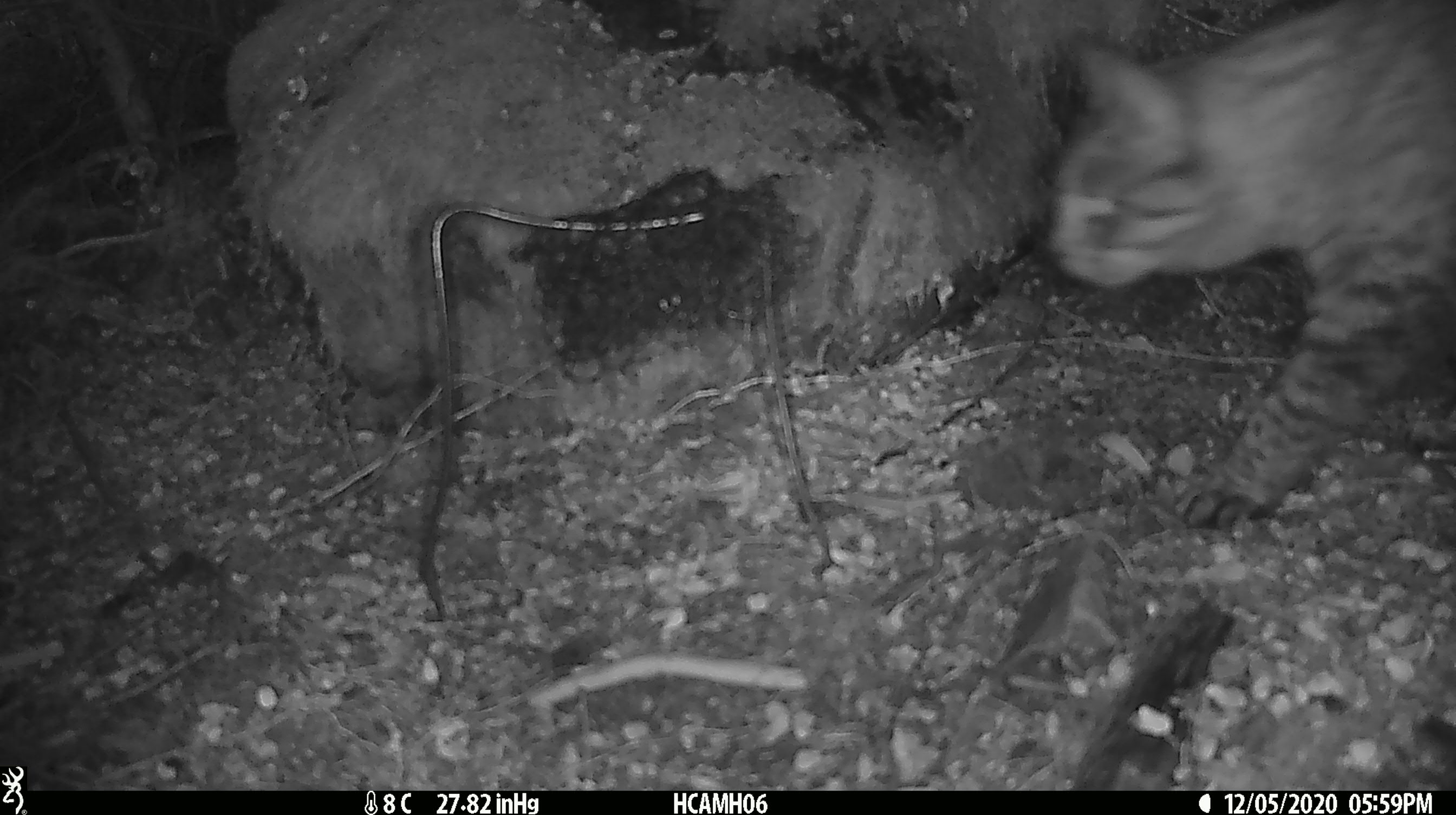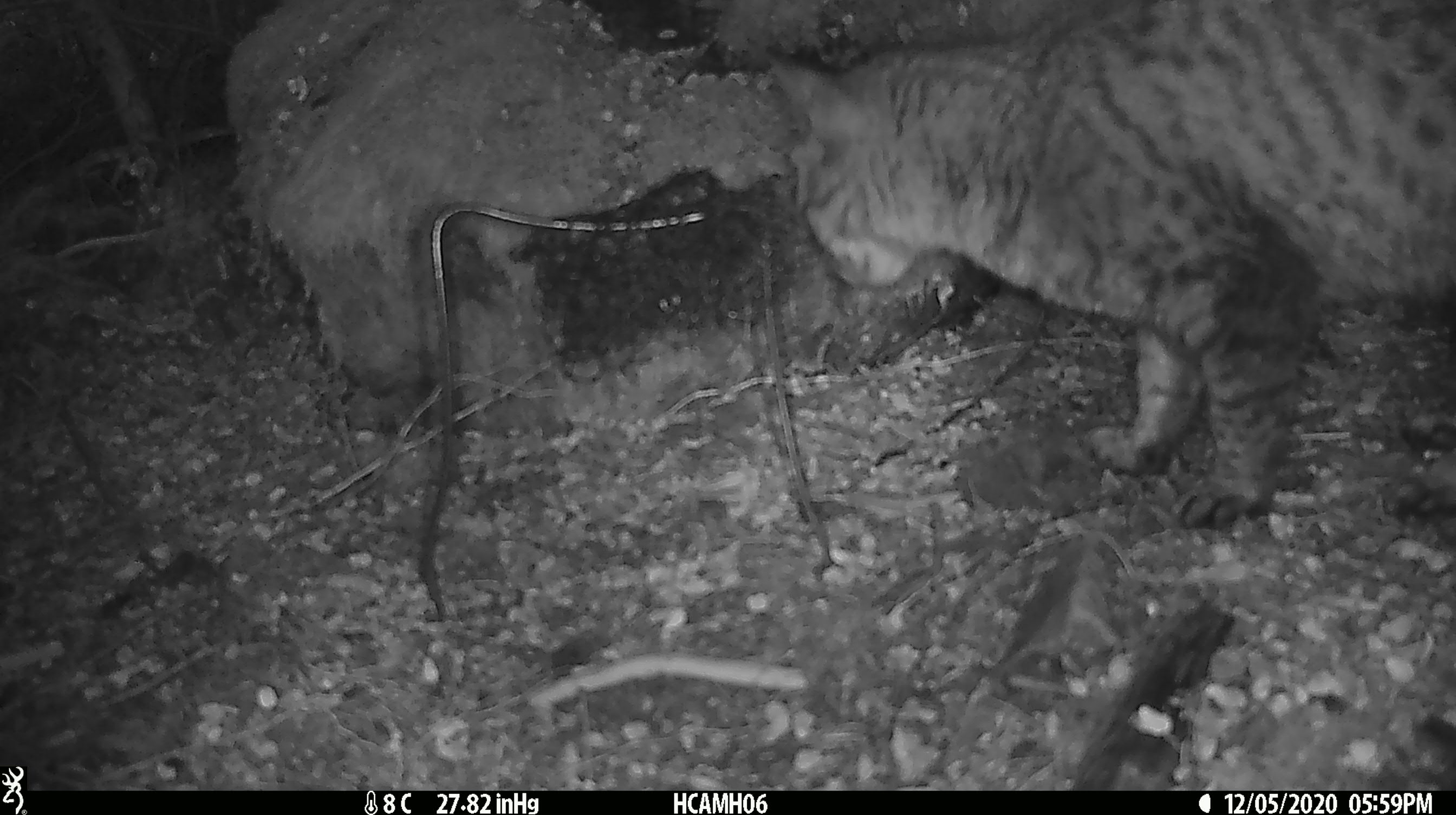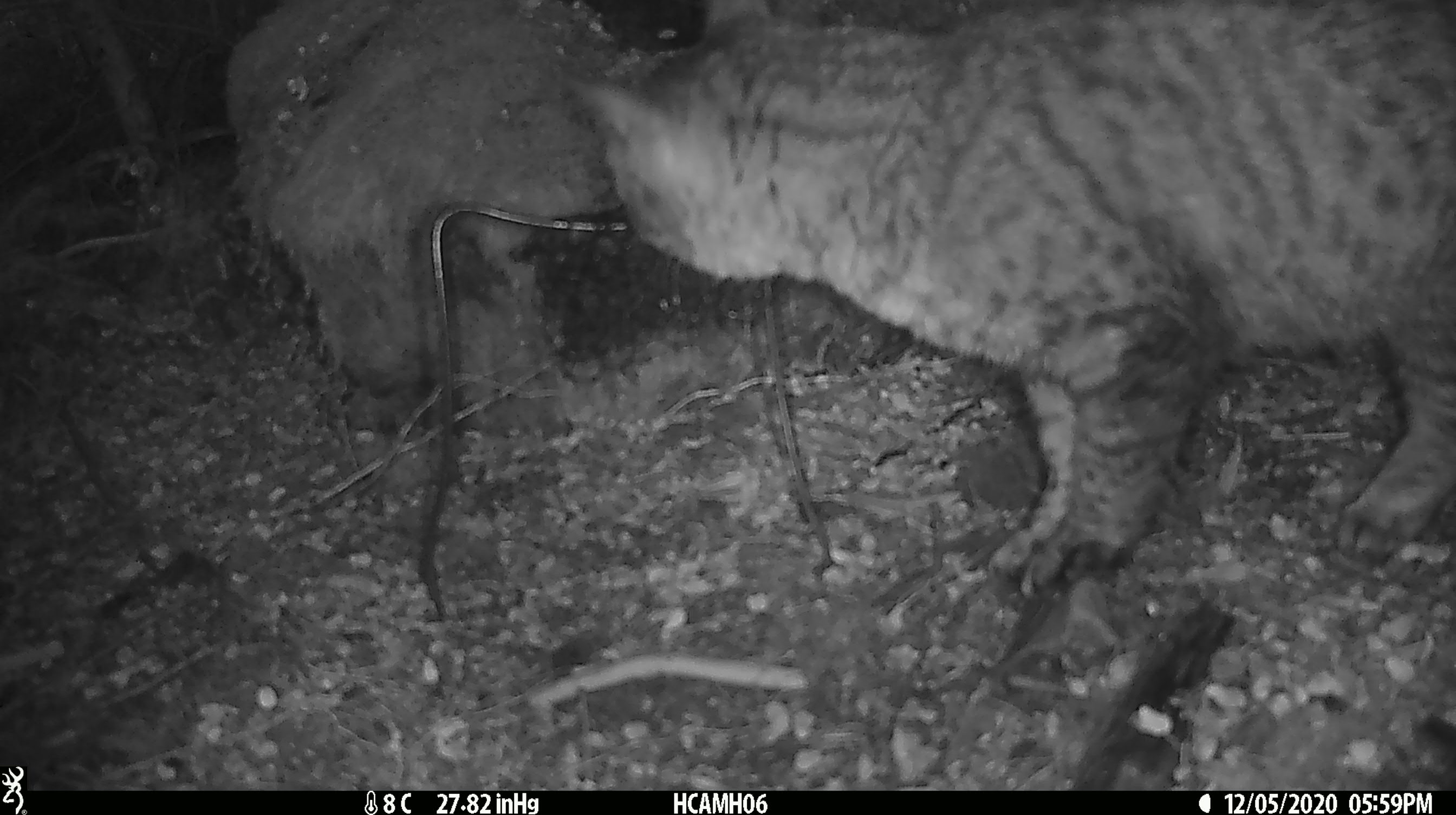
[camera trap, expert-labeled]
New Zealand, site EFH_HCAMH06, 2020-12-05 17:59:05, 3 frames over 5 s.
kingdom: Animalia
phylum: Chordata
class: Mammalia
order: Carnivora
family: Felidae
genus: Felis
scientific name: Felis catus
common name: domestic cat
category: cat